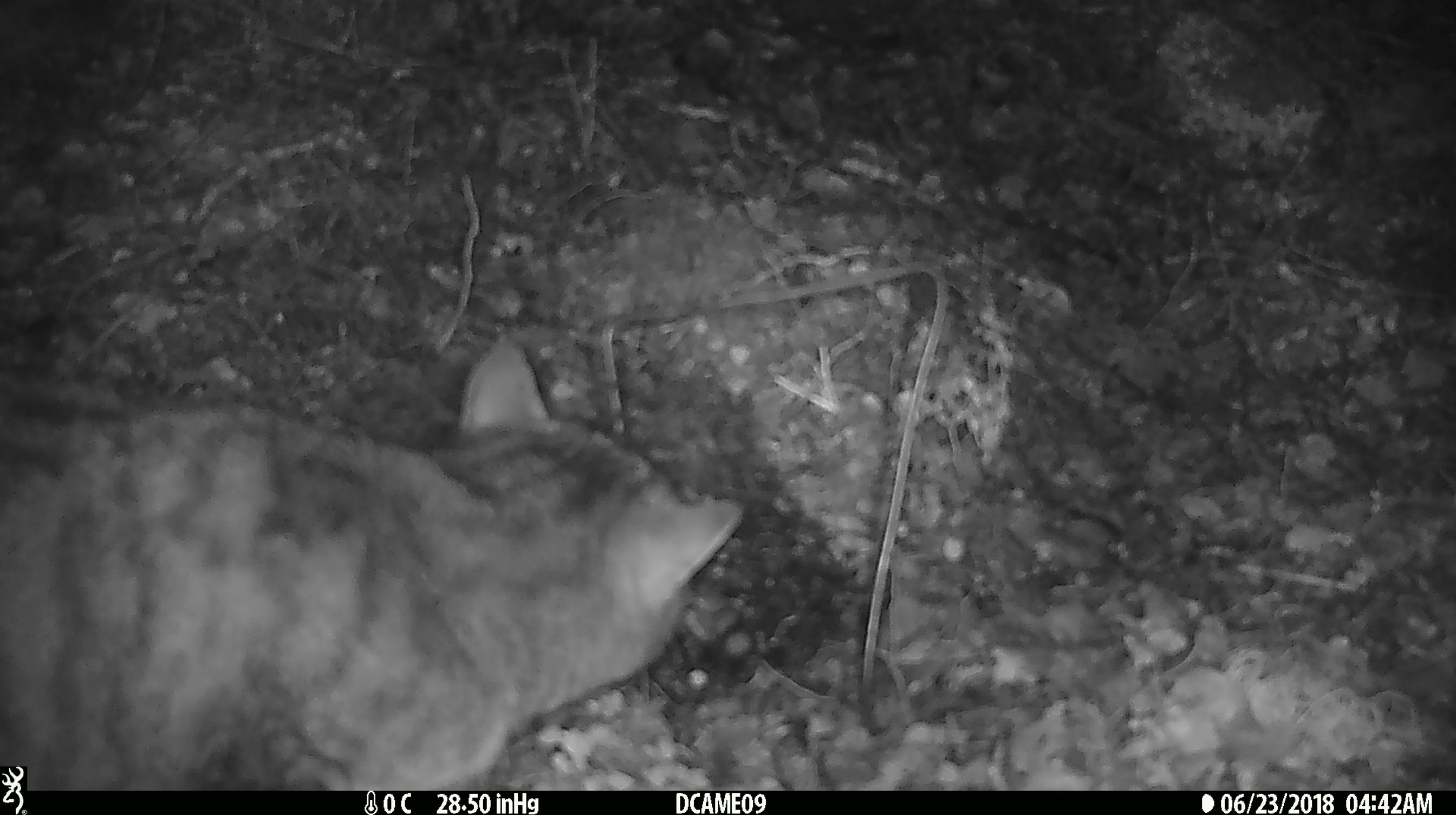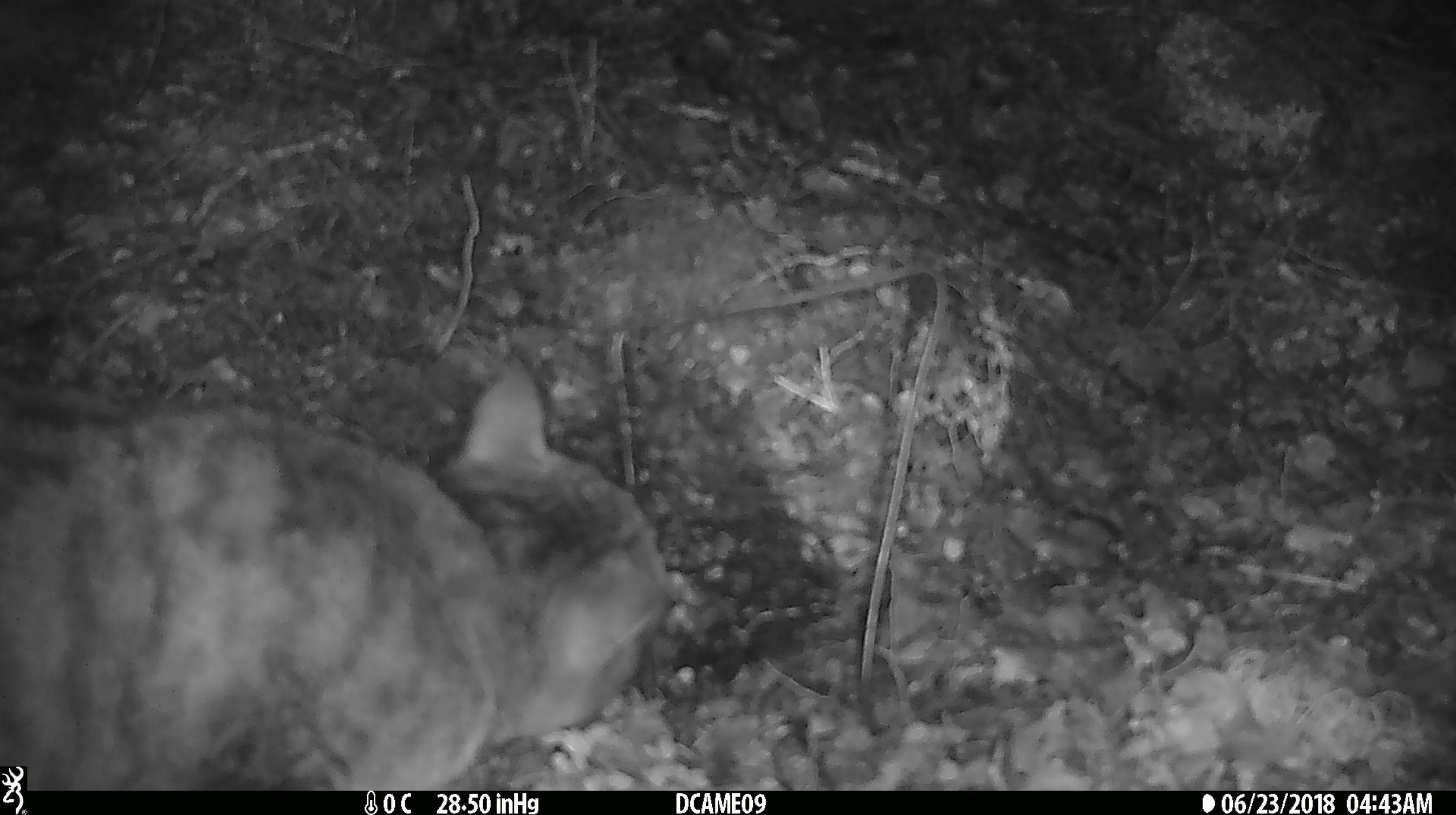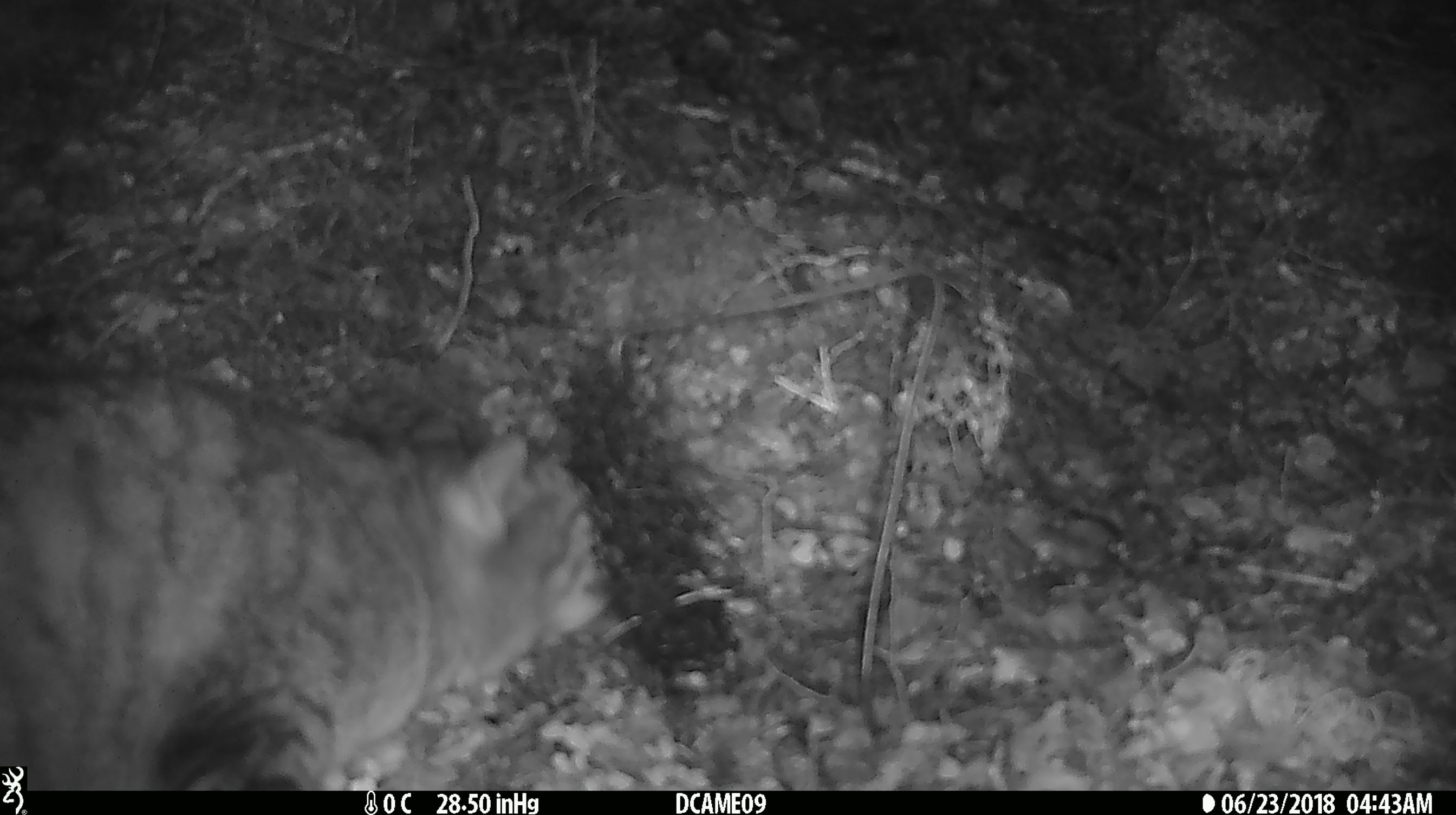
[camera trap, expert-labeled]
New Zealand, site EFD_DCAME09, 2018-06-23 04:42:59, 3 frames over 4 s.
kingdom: Animalia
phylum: Chordata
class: Mammalia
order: Carnivora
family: Felidae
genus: Felis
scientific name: Felis catus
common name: domestic cat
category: cat